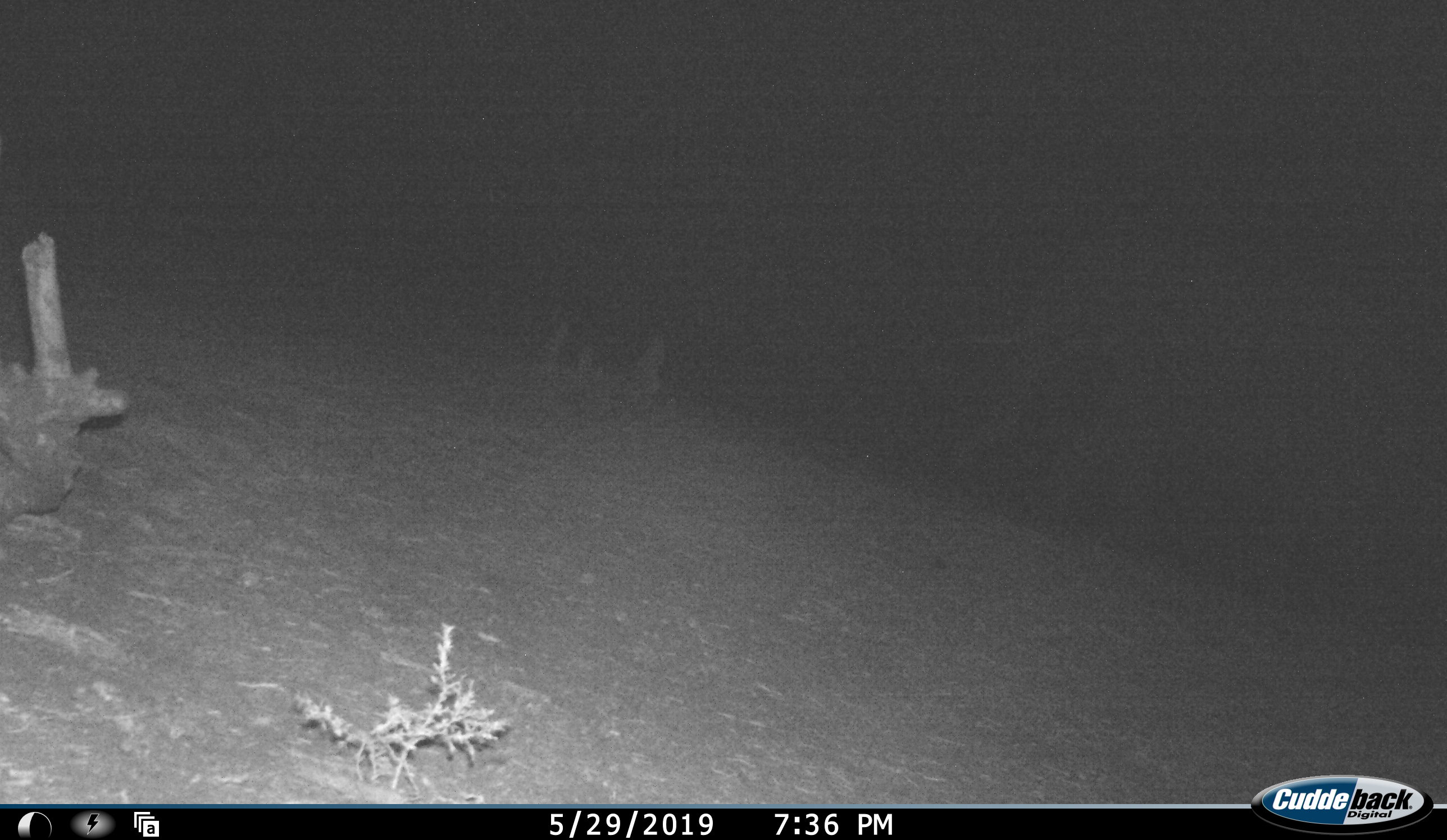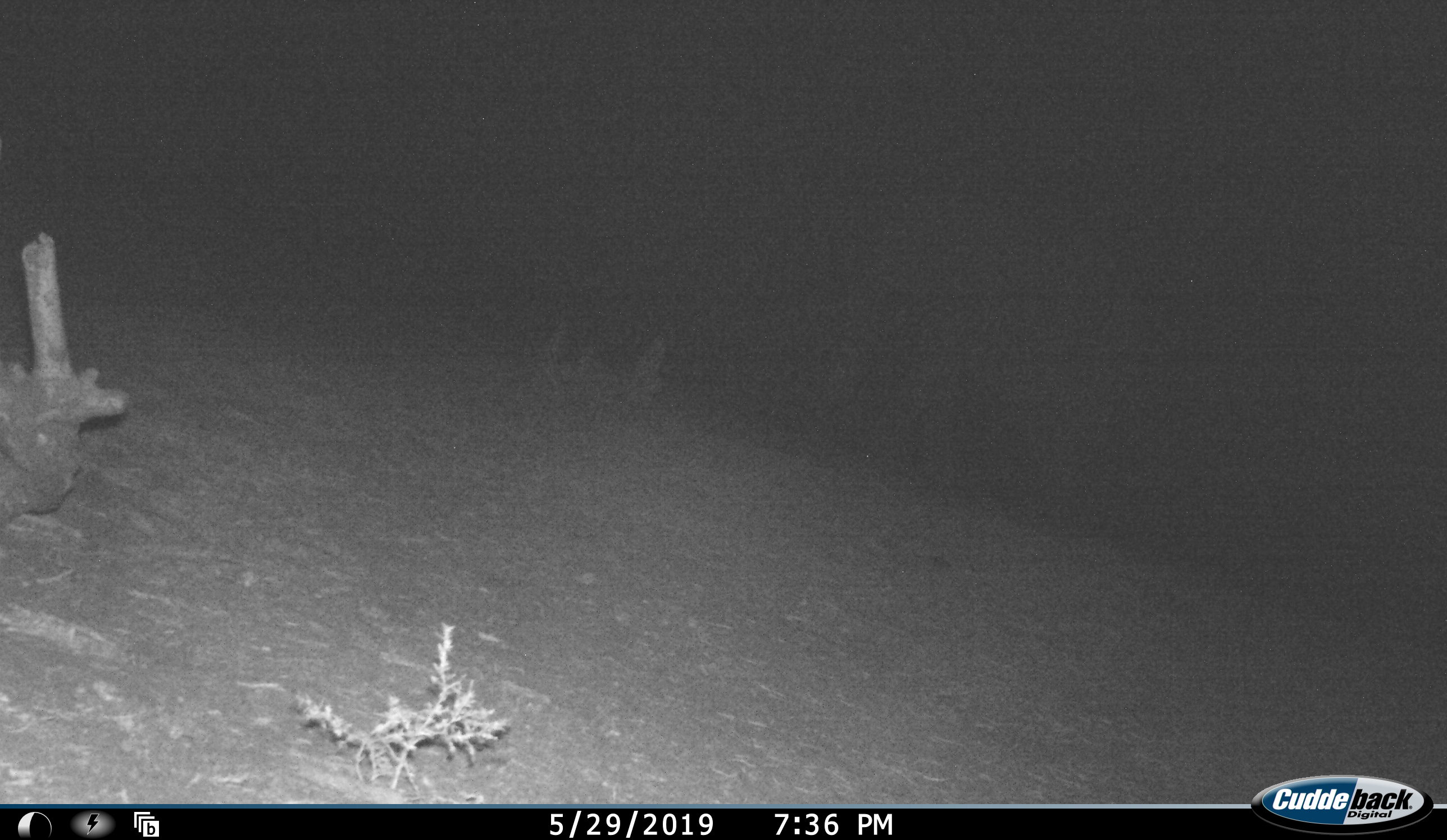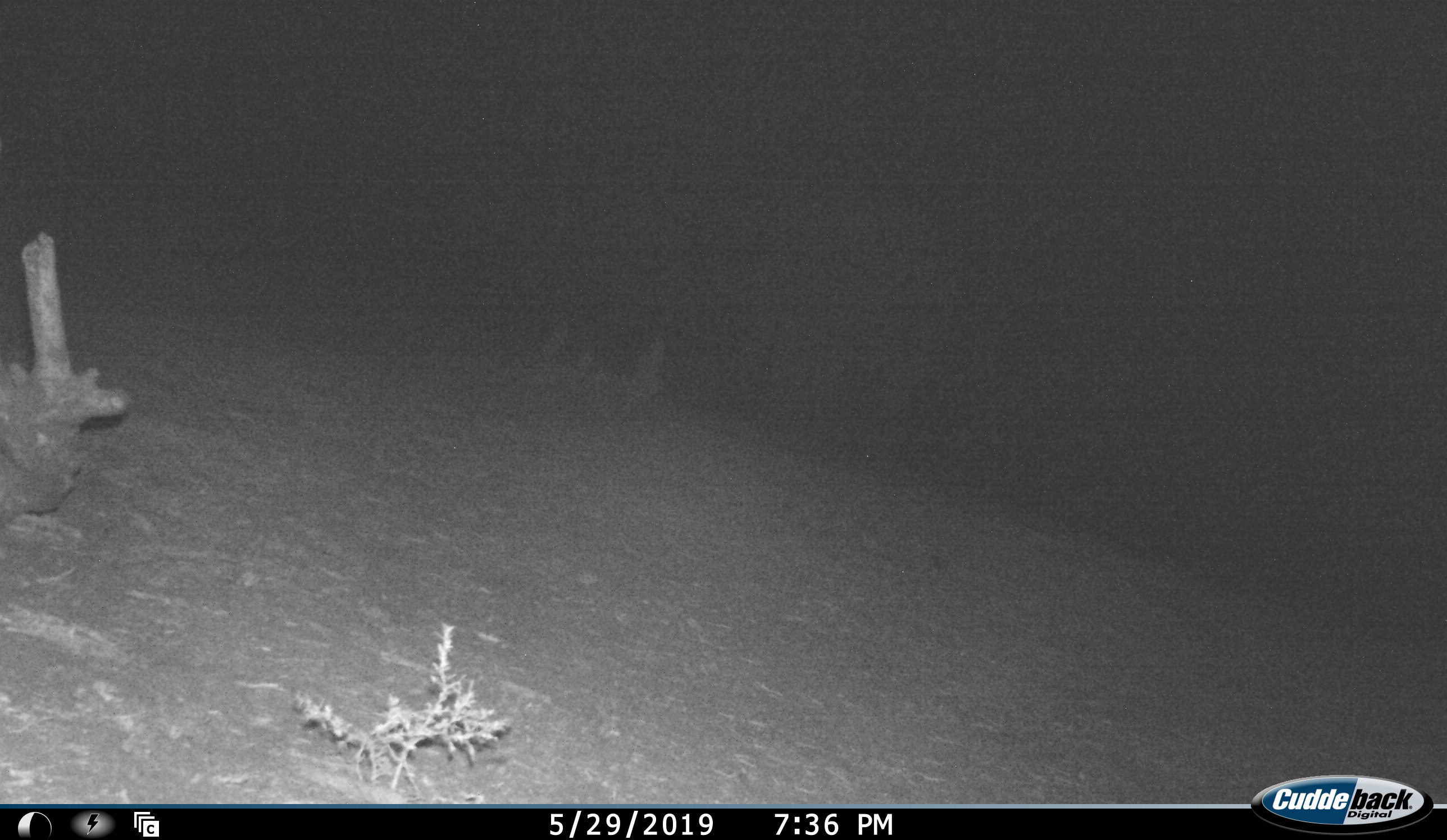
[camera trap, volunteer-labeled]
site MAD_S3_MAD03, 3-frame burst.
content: unidentified animal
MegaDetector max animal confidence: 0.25